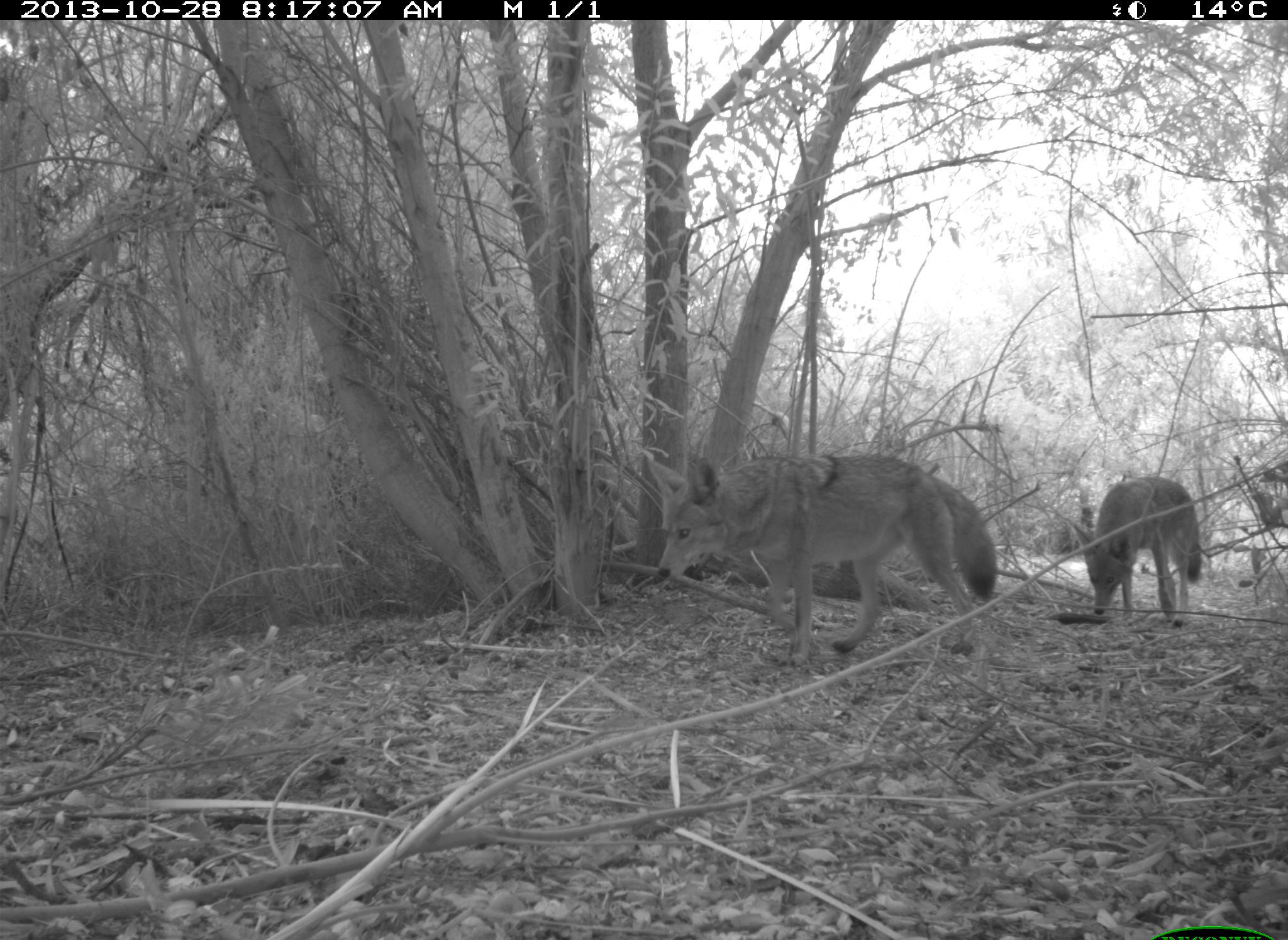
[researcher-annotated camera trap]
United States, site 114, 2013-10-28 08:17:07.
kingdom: Animalia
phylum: Chordata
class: Mammalia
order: Carnivora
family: Canidae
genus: Canis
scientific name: Canis latrans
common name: coyote